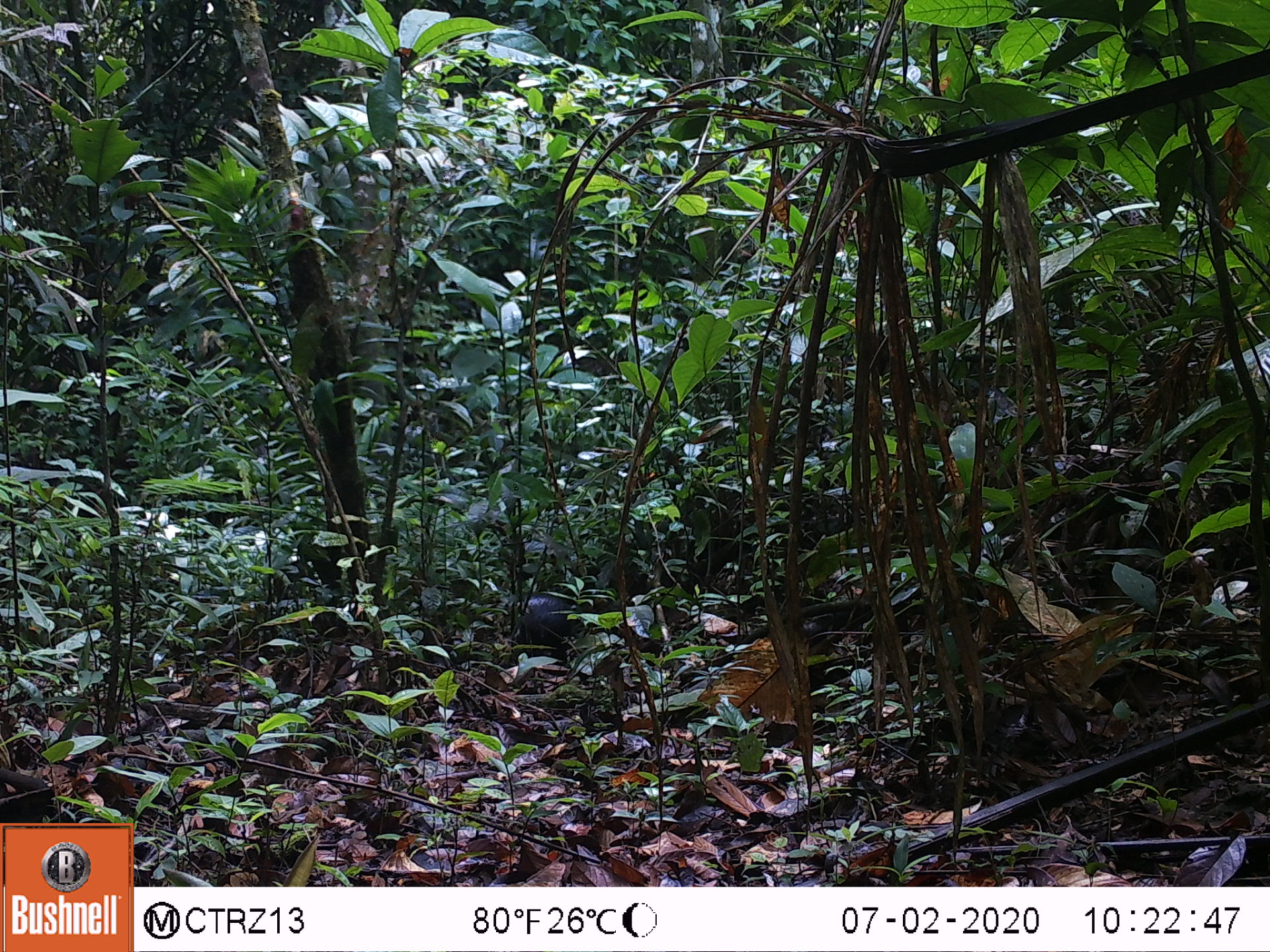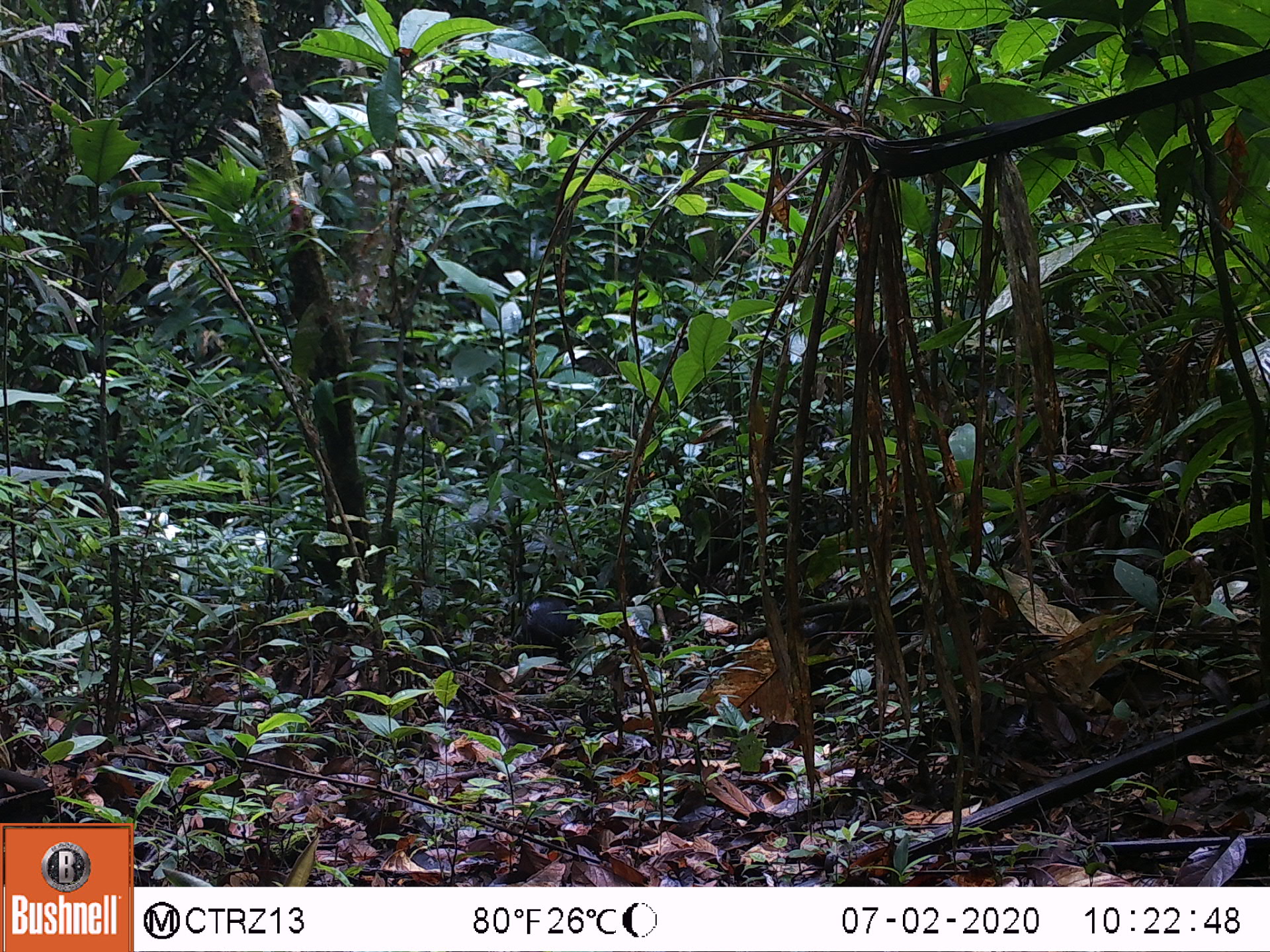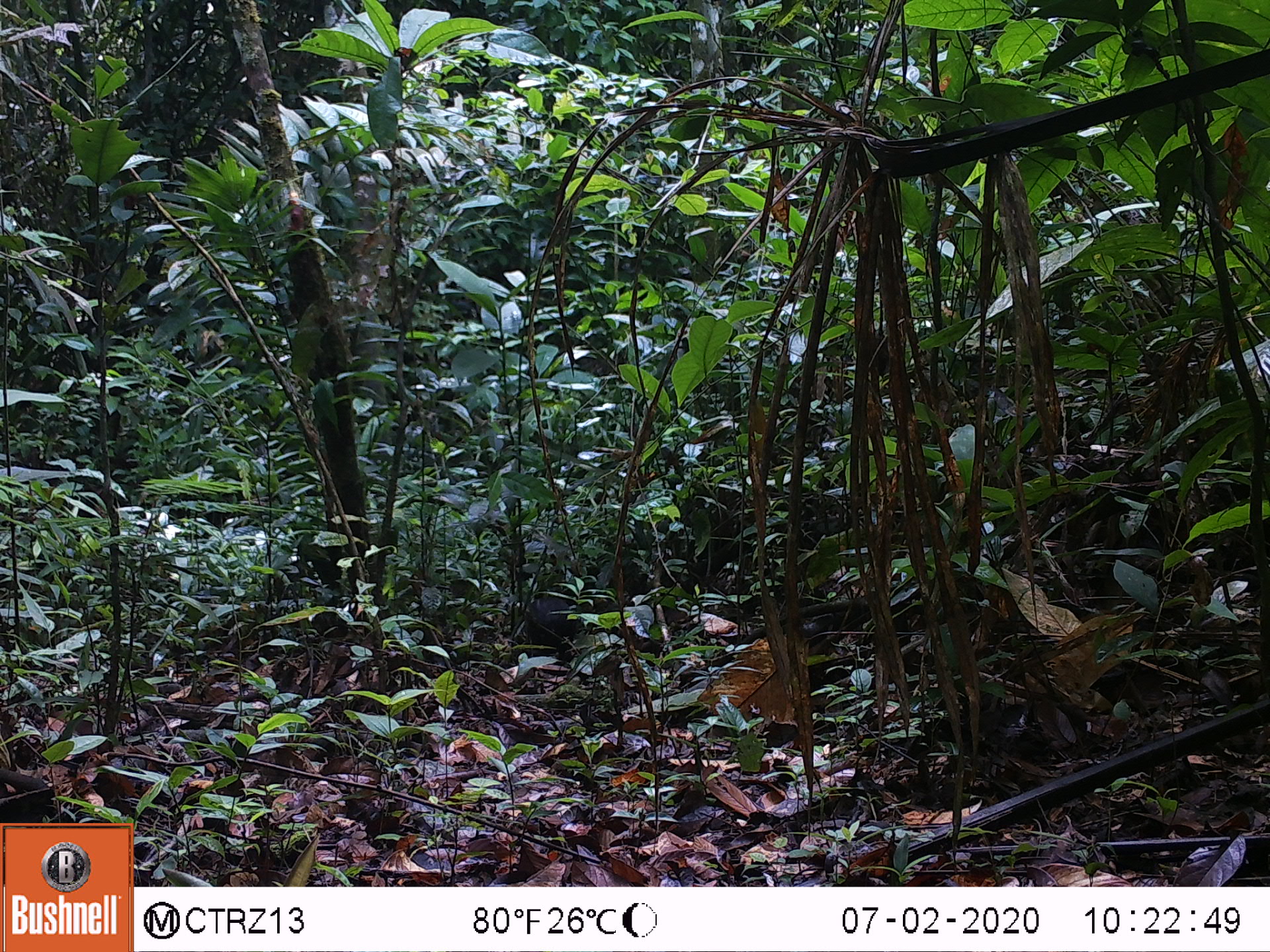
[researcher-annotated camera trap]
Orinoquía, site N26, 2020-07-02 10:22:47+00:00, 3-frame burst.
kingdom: Animalia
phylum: Chordata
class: Mammalia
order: Rodentia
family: Dasyproctidae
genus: Dasyprocta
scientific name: Dasyprocta fuliginosa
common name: black agouti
Black agouti (Dasyprocta fuliginosa).